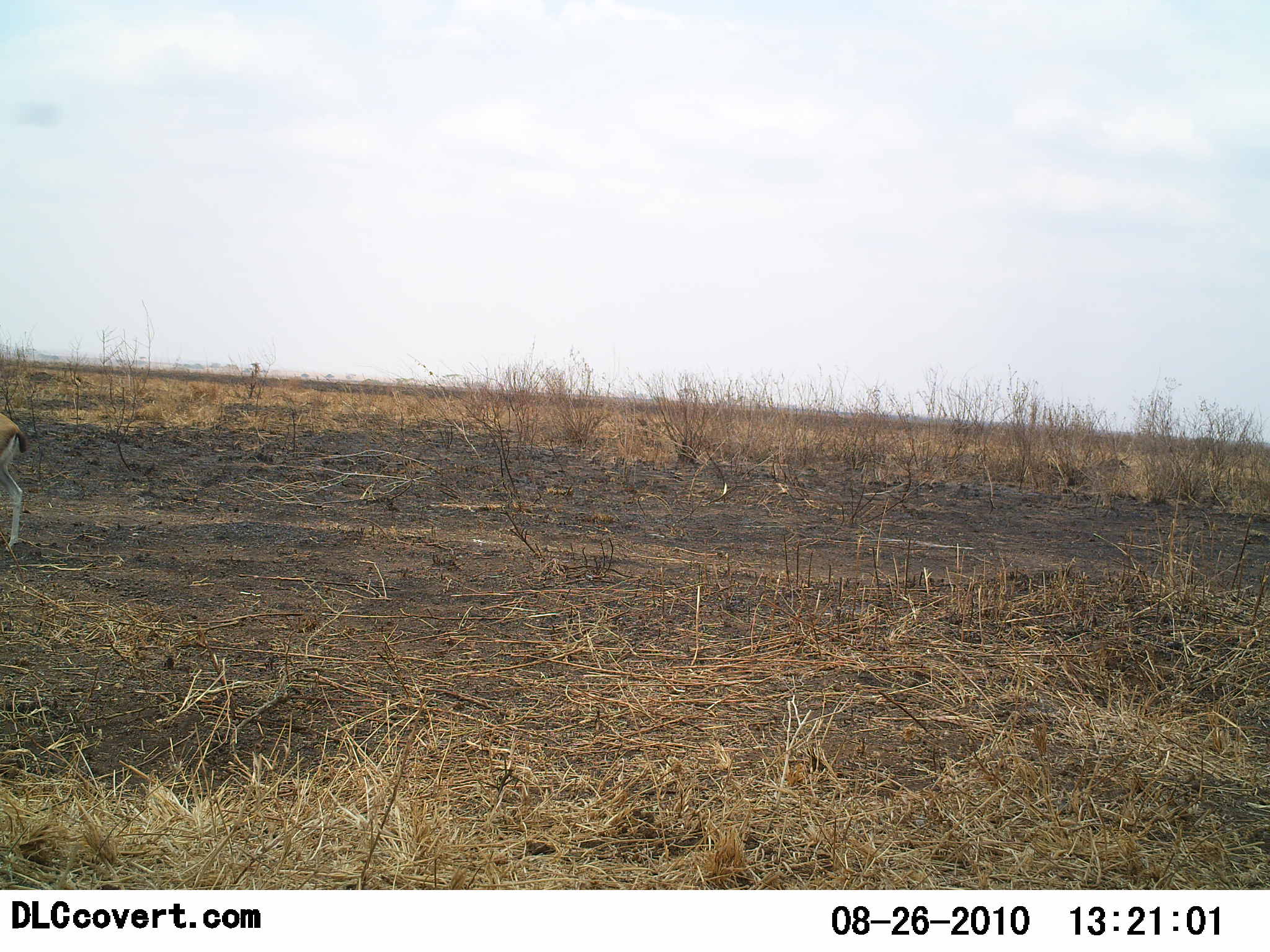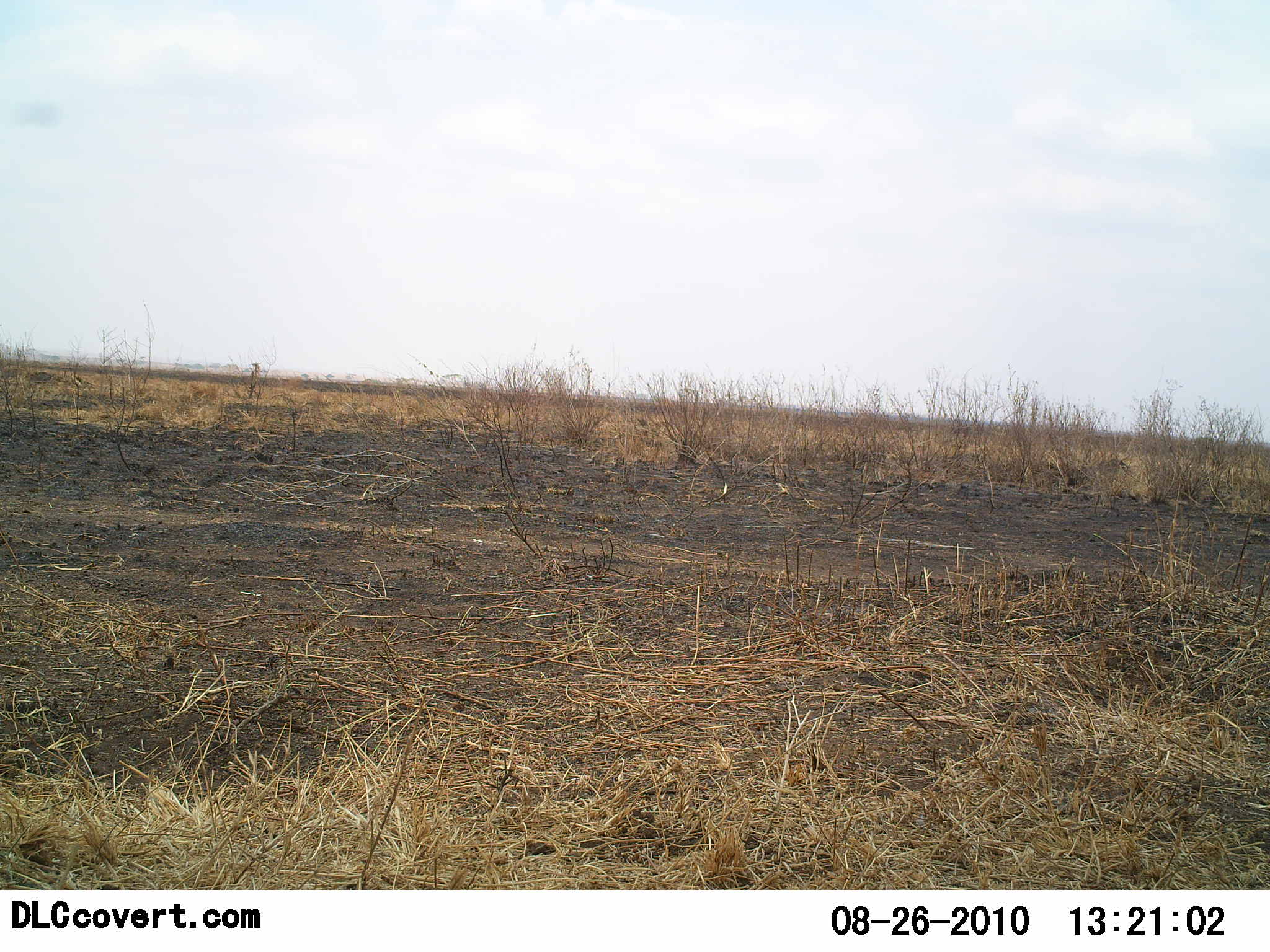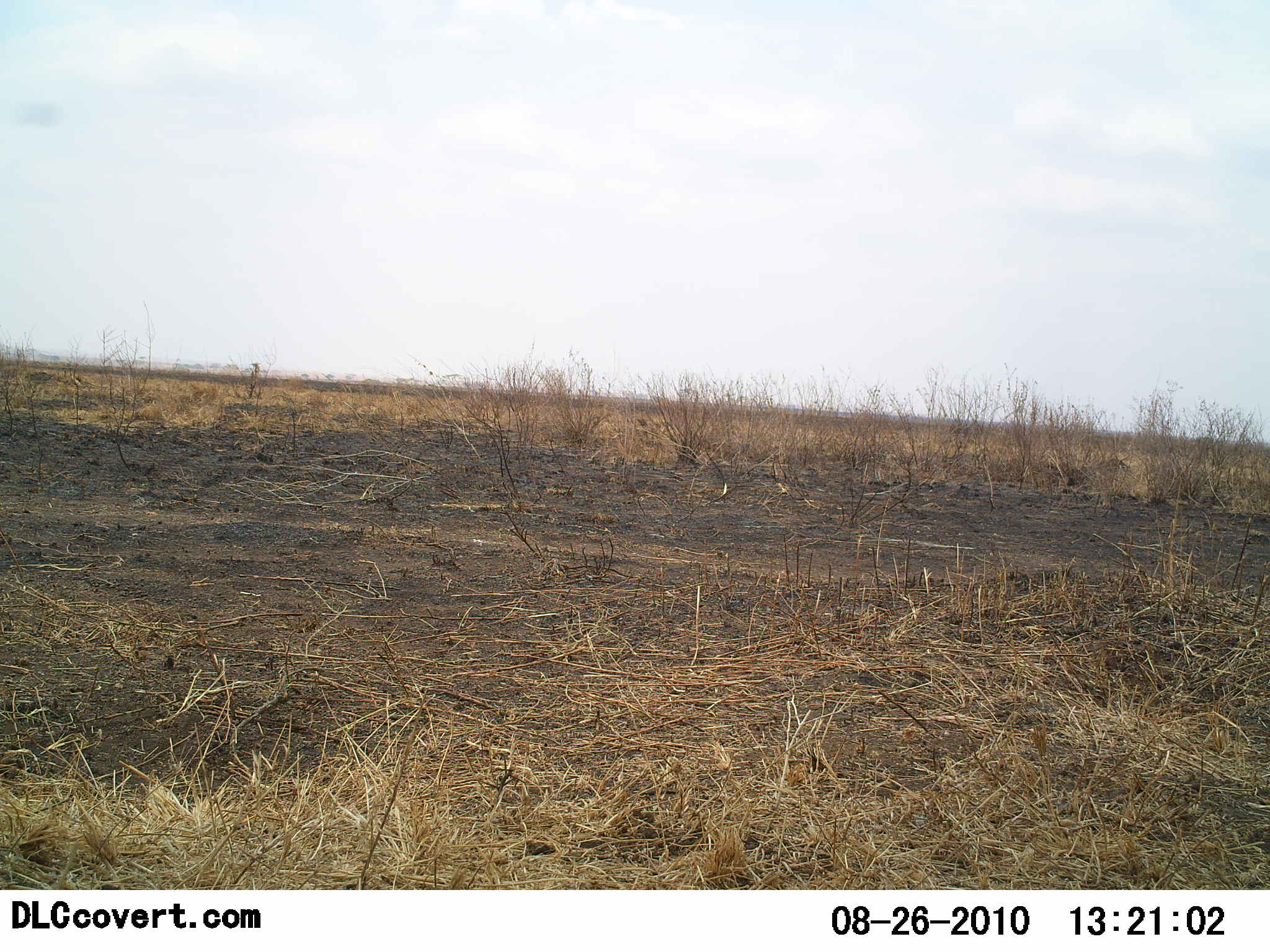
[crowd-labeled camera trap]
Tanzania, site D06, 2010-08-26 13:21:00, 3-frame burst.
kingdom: Animalia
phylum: Chordata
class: Mammalia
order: Artiodactyla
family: Bovidae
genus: Eudorcas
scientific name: Eudorcas thomsonii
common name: thomson's gazelle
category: gazellethomsons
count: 1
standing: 0%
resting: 0%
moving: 100%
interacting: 0%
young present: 8%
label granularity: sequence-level